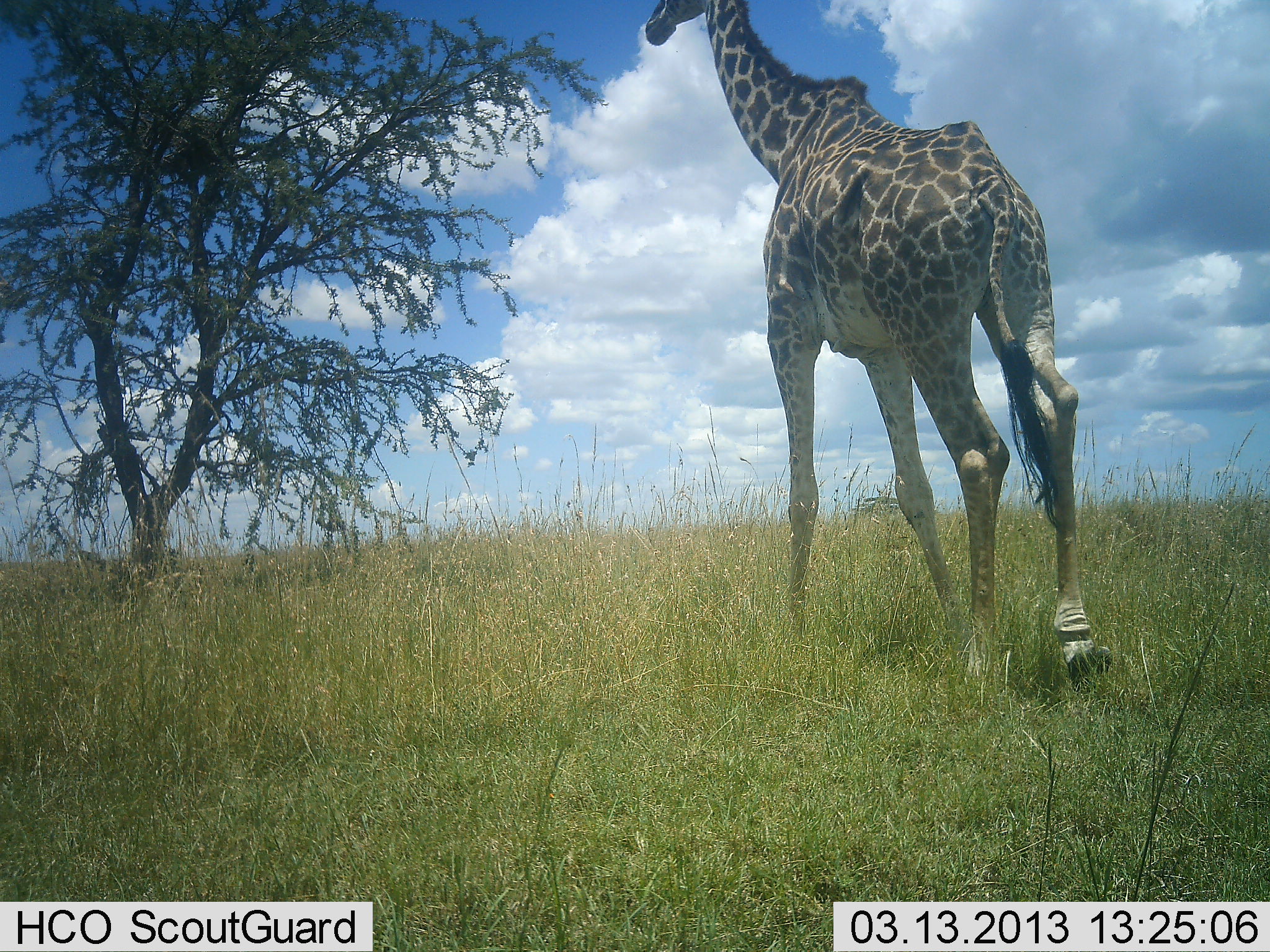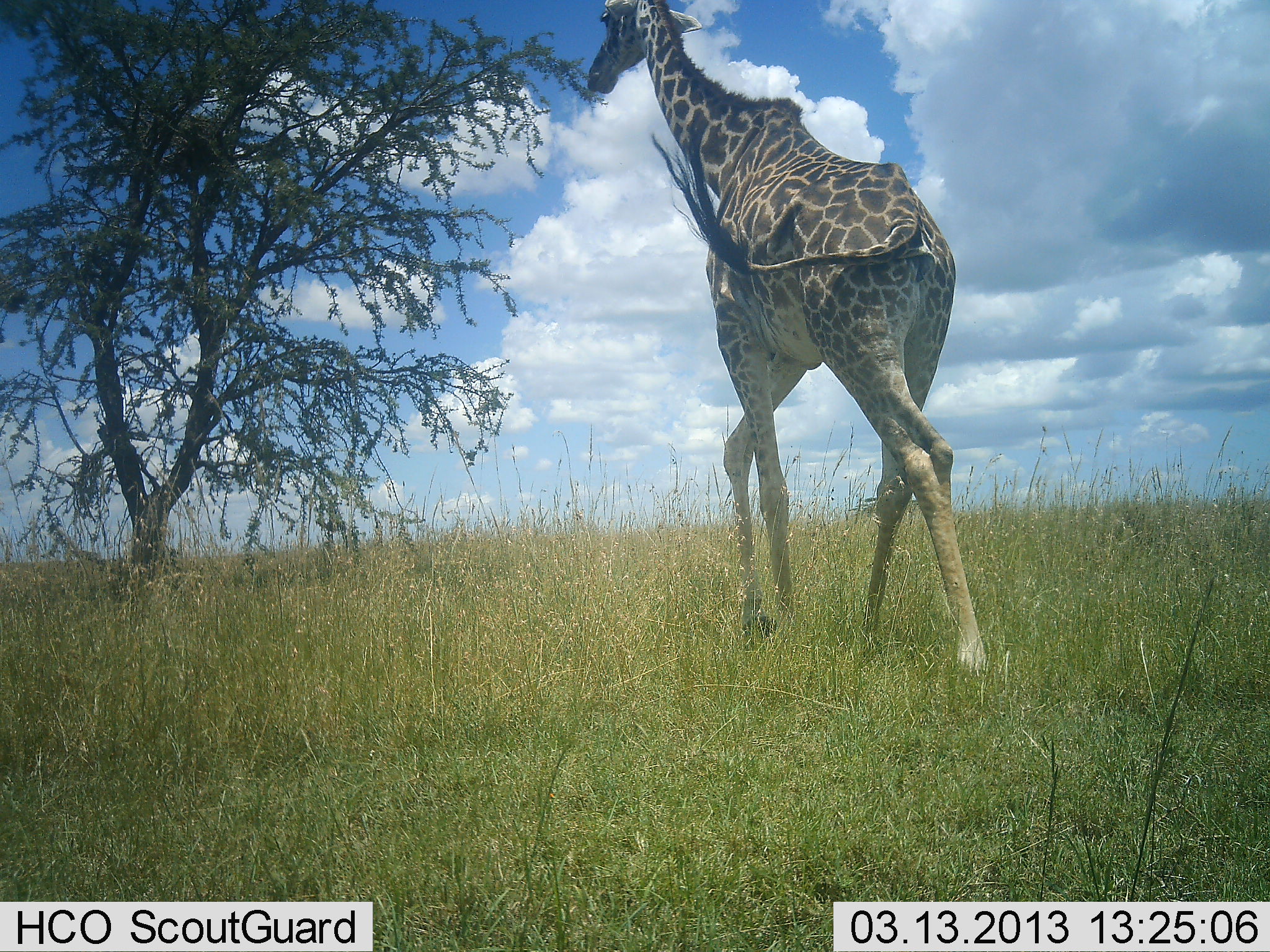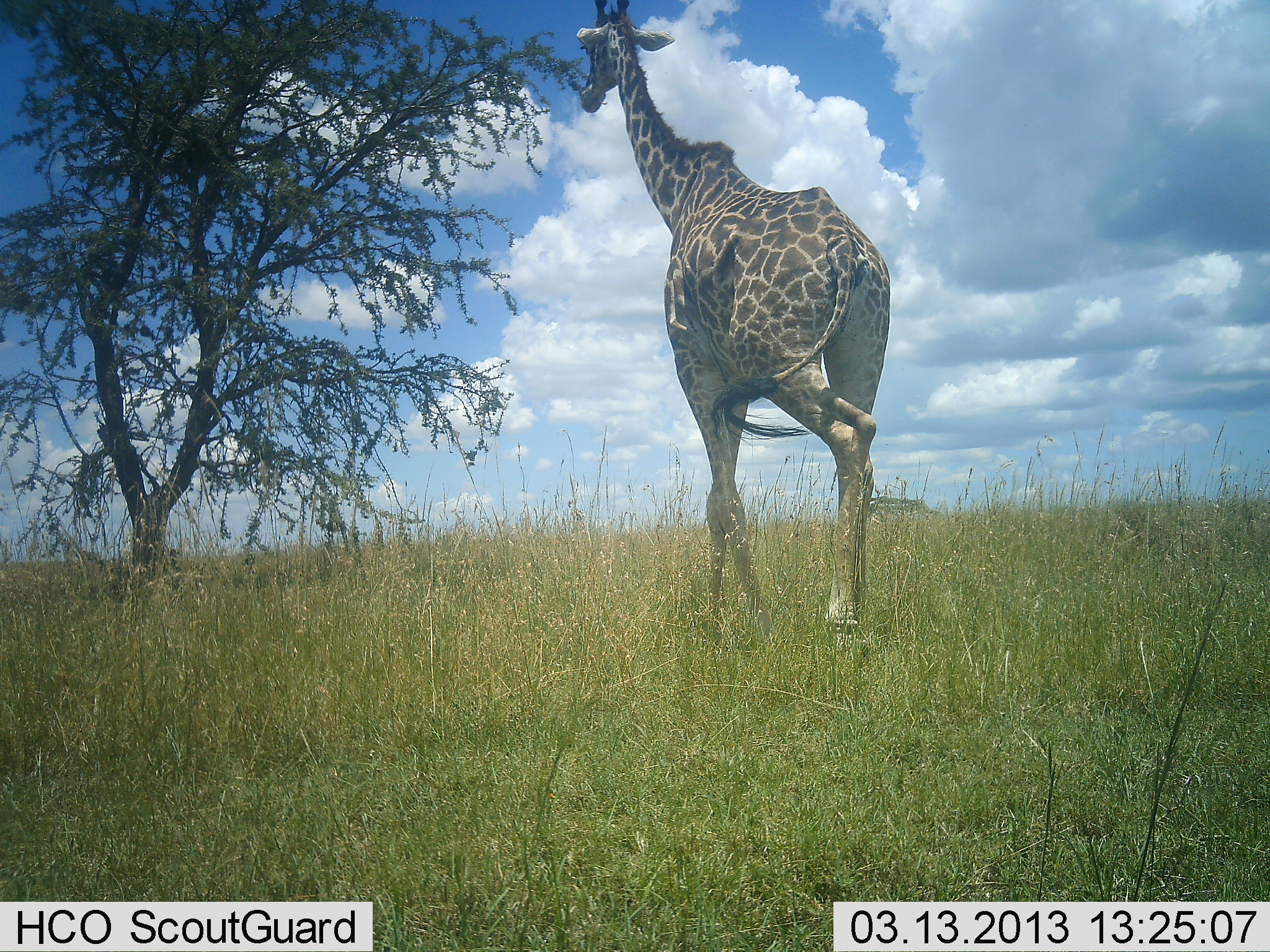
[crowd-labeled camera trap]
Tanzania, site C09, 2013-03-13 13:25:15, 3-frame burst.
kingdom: Animalia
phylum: Chordata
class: Mammalia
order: Artiodactyla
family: Giraffidae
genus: Giraffa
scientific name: Giraffa camelopardalis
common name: giraffe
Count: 1.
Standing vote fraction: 9%.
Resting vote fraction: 0%.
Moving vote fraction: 93%.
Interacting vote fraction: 0%.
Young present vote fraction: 0%.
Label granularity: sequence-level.